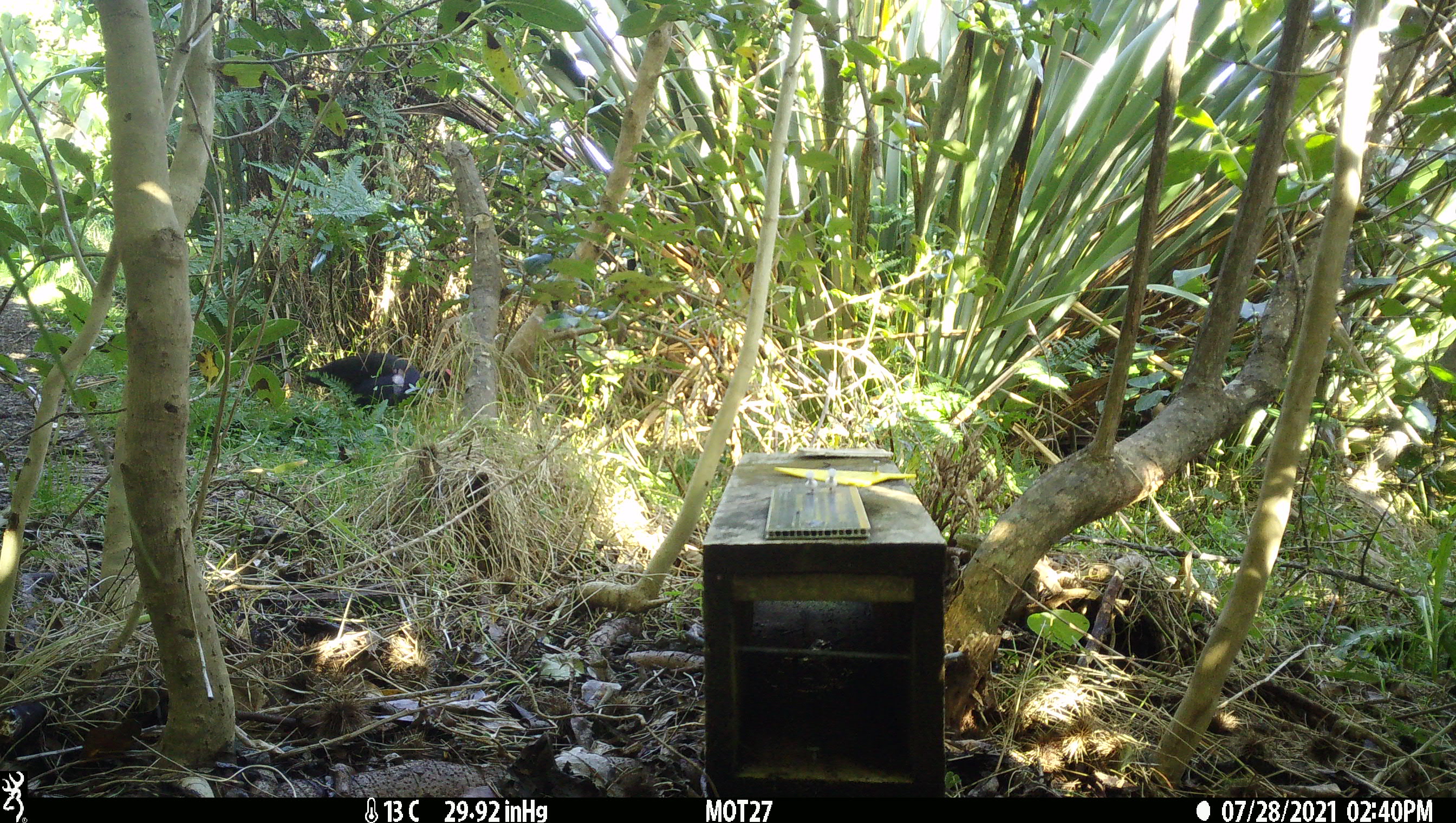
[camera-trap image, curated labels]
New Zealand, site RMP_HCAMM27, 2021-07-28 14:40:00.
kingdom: Animalia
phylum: Chordata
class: Aves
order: Gruiformes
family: Rallidae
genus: Porphyrio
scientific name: Porphyrio melanotus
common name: australasian swamphen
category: pukeko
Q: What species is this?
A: Pukeko (australasian swamphen) (Porphyrio melanotus).